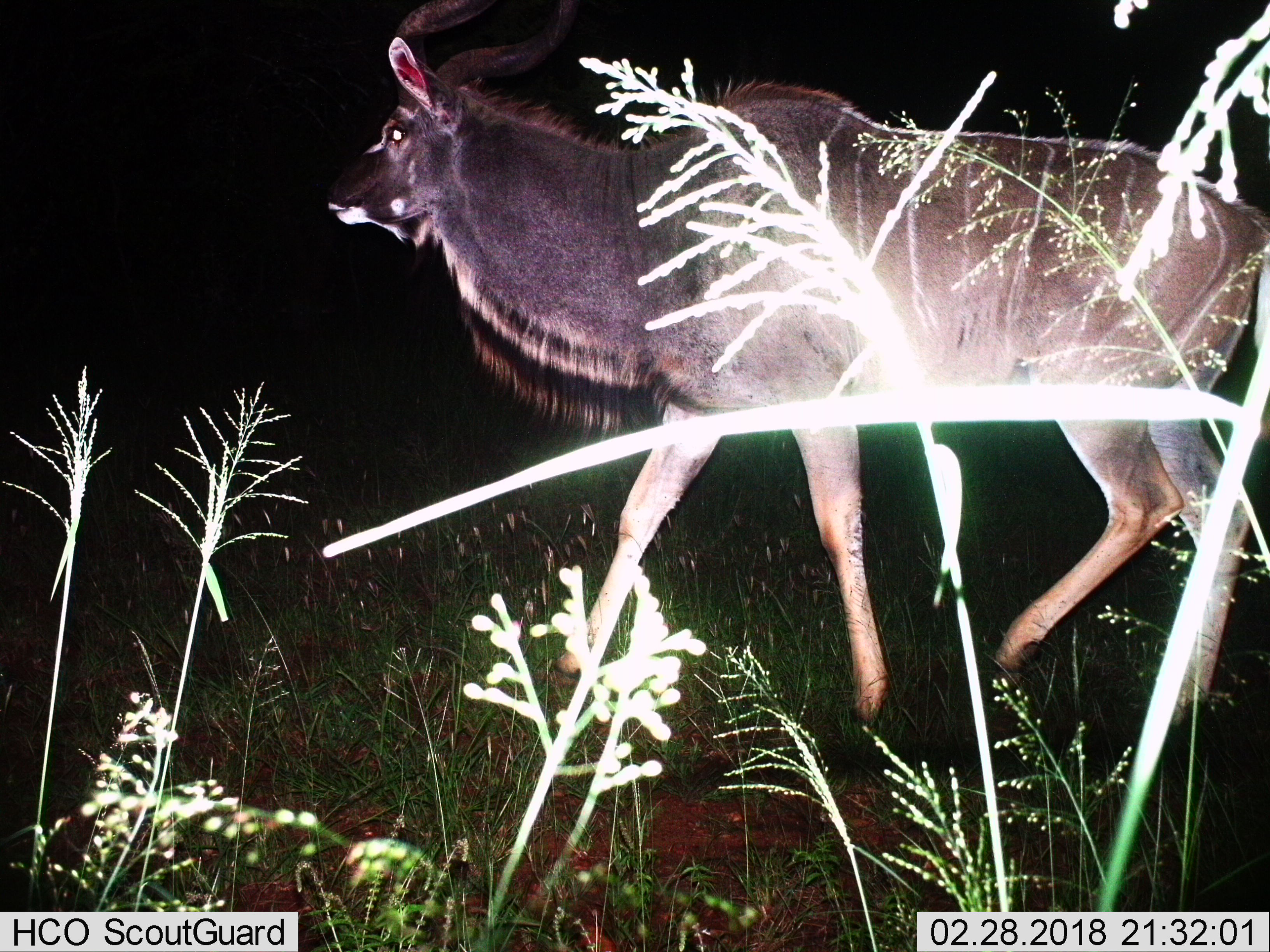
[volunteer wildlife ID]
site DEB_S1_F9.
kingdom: Animalia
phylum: Chordata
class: Mammalia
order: Artiodactyla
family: Bovidae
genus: Tragelaphus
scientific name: Tragelaphus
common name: kudu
Kudu (Tragelaphus), count 1. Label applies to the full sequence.